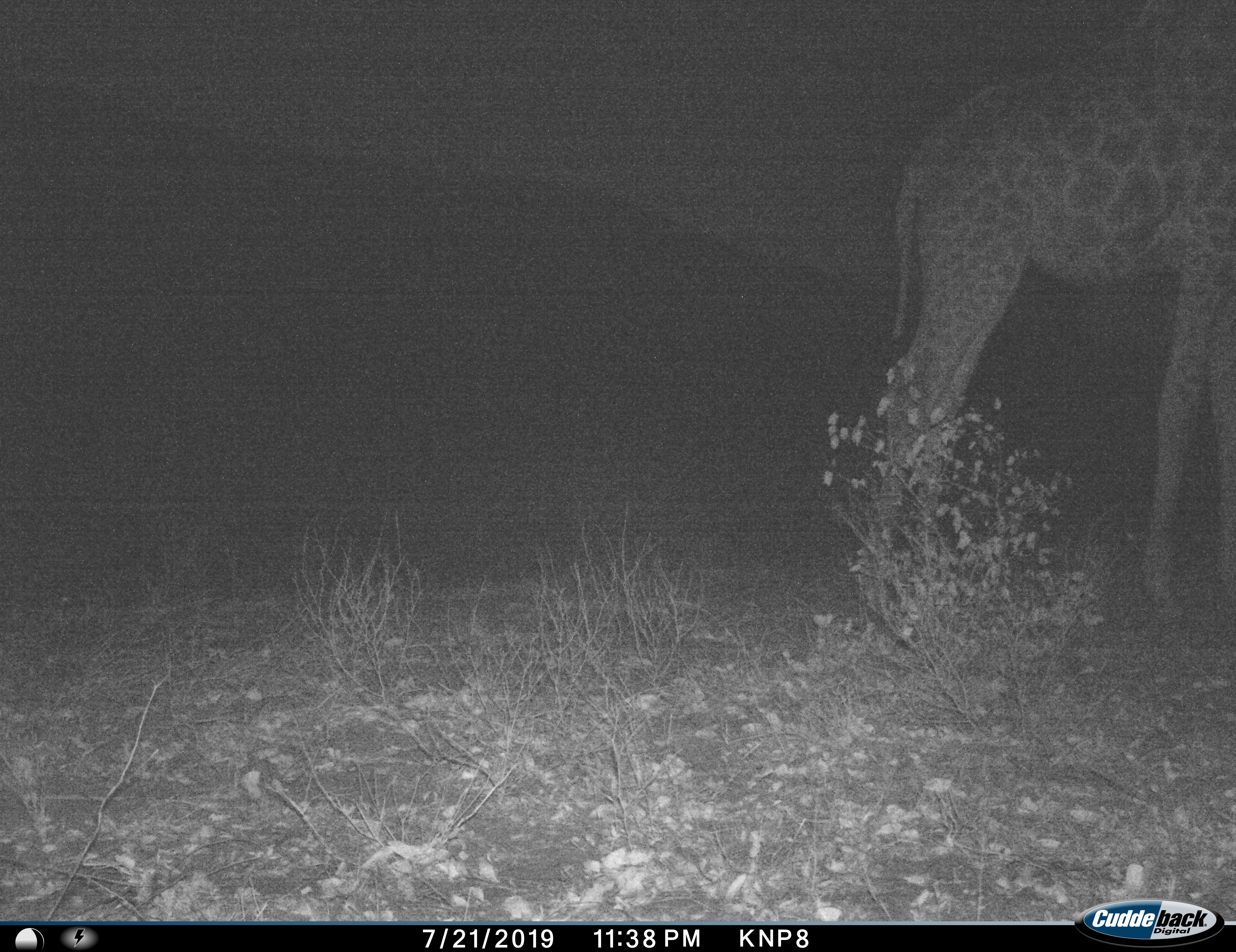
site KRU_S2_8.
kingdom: Animalia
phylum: Chordata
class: Mammalia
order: Artiodactyla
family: Giraffidae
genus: Giraffa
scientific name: Giraffa camelopardalis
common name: giraffe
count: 1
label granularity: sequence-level